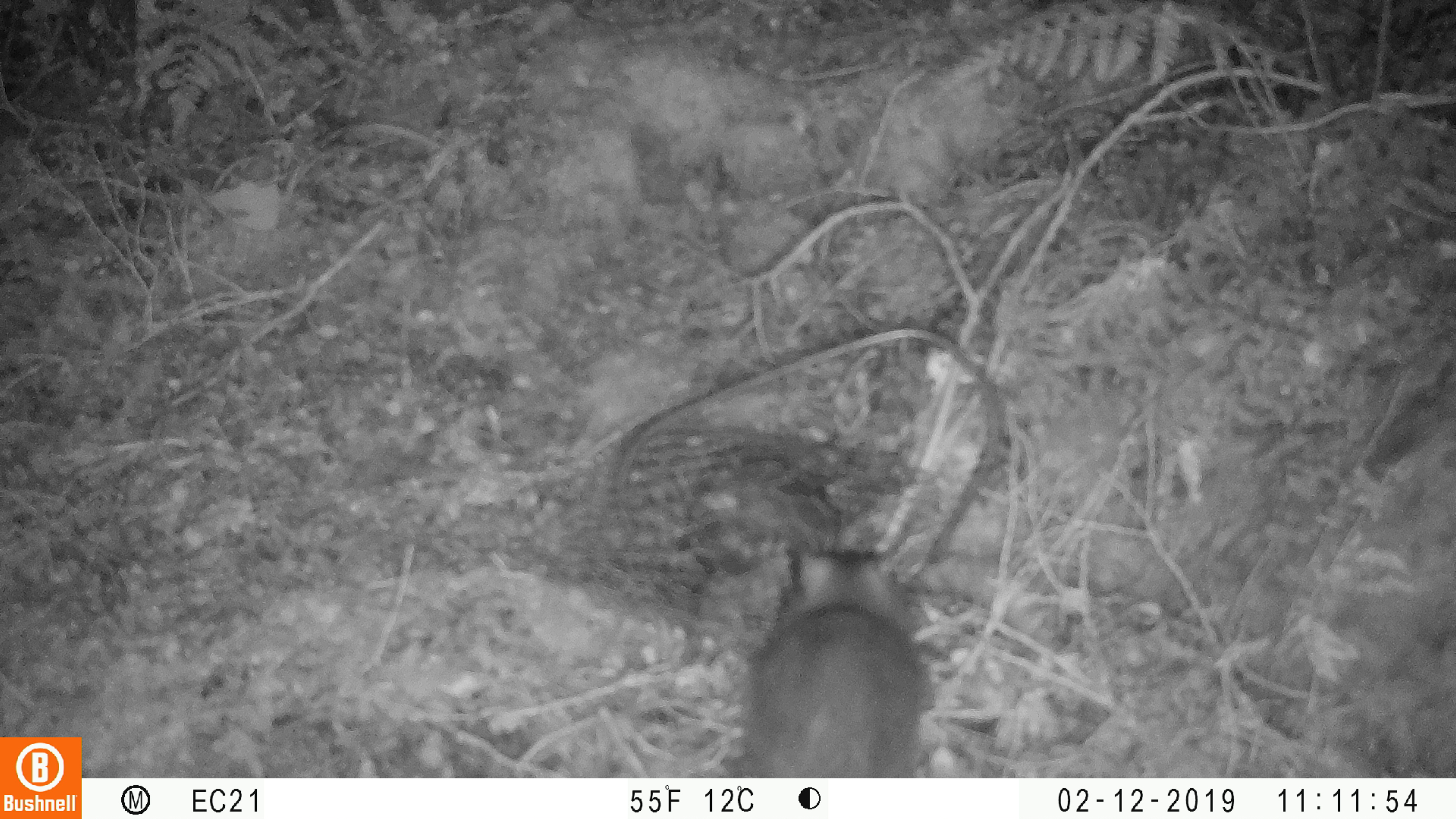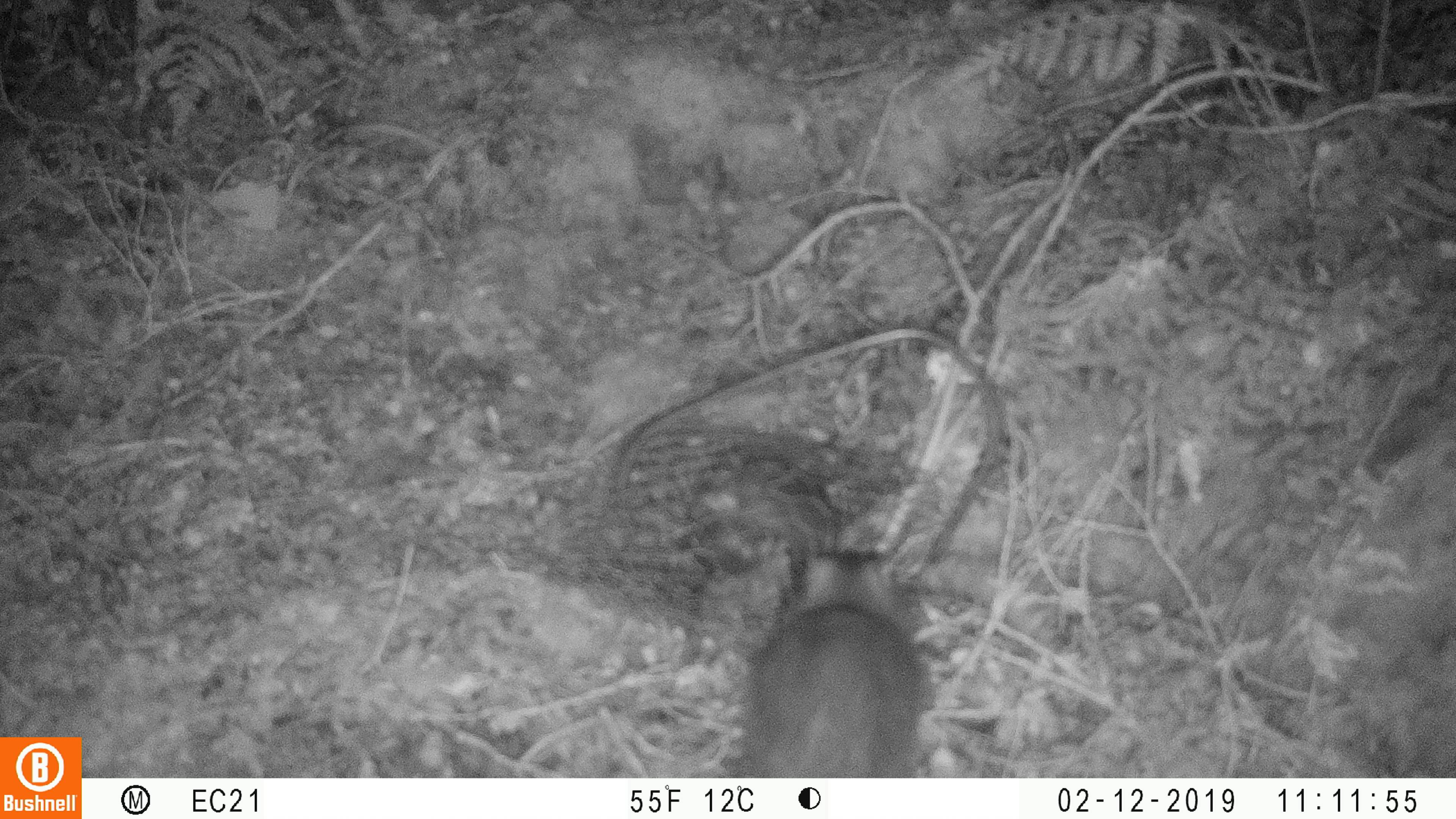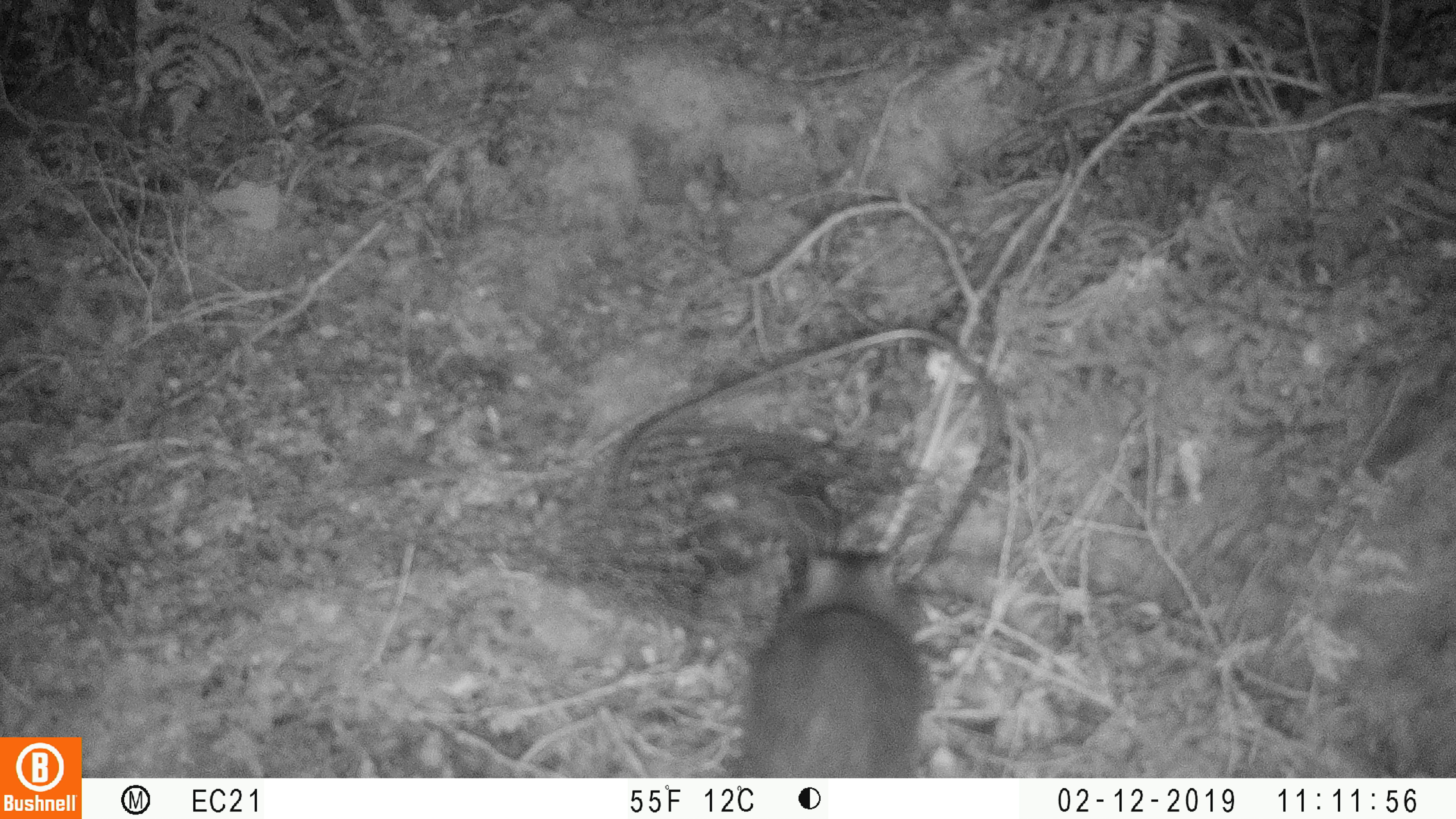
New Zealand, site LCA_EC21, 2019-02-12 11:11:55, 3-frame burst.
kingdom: Animalia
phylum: Chordata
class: Mammalia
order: Rodentia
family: Muridae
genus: Rattus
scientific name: Rattus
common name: rat